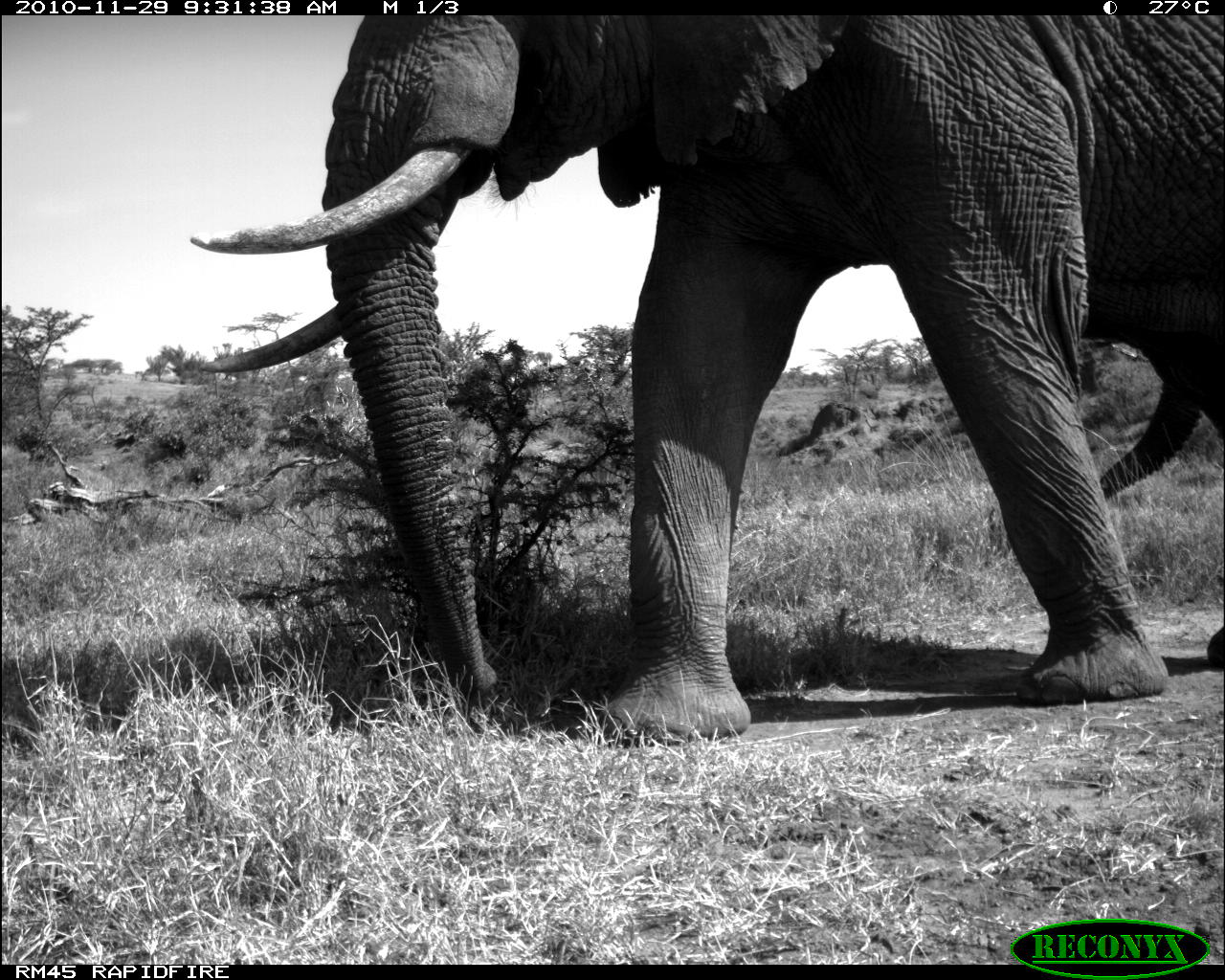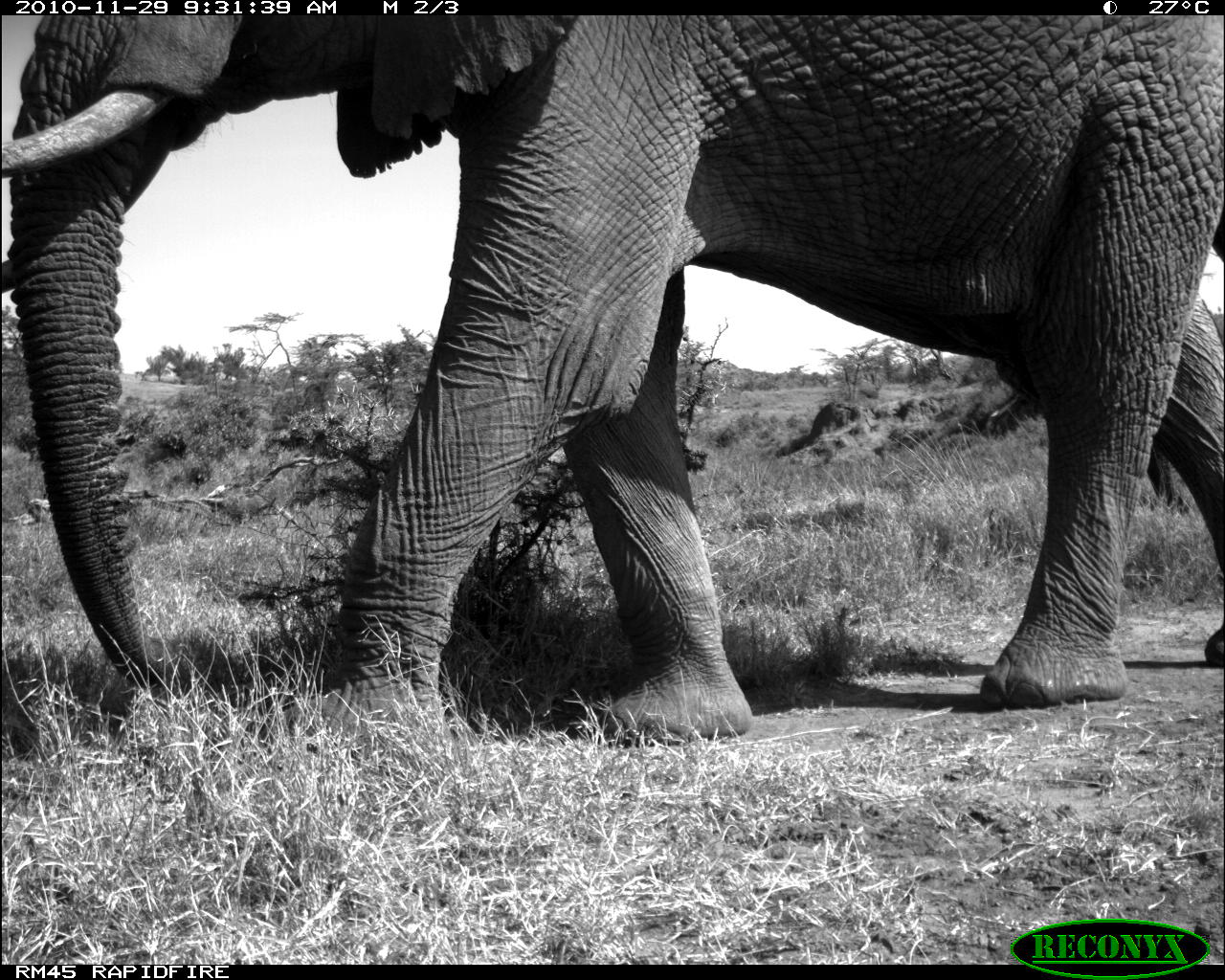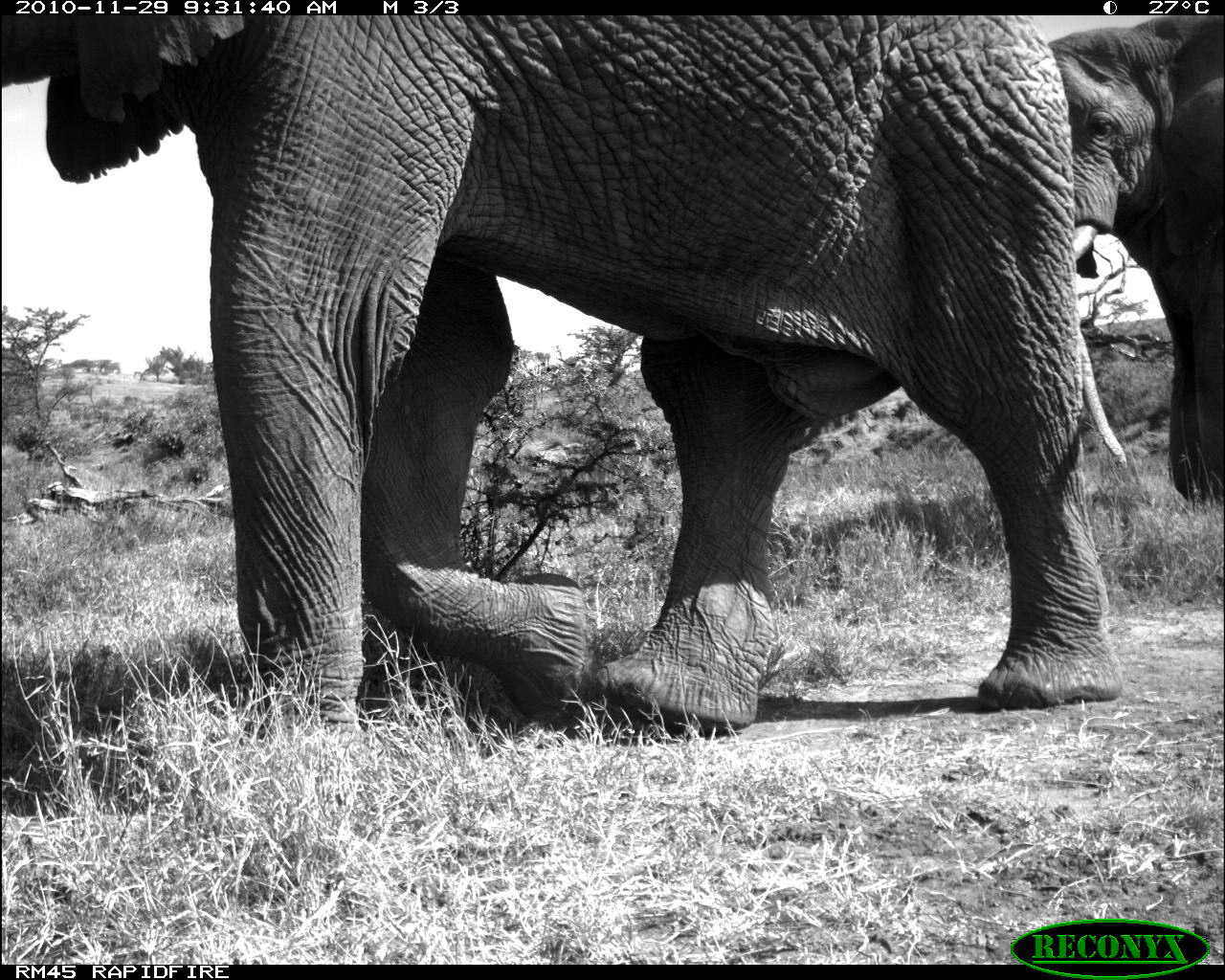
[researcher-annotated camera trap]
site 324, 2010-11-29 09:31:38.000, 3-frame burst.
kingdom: Animalia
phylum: Chordata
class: Mammalia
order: Proboscidea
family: Elephantidae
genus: Loxodonta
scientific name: Loxodonta africana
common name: african bush elephant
Loxodonta africana (african bush elephant), count 2.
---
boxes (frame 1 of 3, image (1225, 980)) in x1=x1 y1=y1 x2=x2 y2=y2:
loxodonta africana: x1=189 y1=14 x2=1225 y2=746; x1=1097 y1=382 x2=1205 y2=500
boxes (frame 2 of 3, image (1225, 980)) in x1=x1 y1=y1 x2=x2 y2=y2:
loxodonta africana: x1=2 y1=16 x2=1225 y2=747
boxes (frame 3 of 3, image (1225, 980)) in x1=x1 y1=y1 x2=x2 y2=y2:
loxodonta africana: x1=1 y1=14 x2=1124 y2=742; x1=1045 y1=14 x2=1224 y2=505